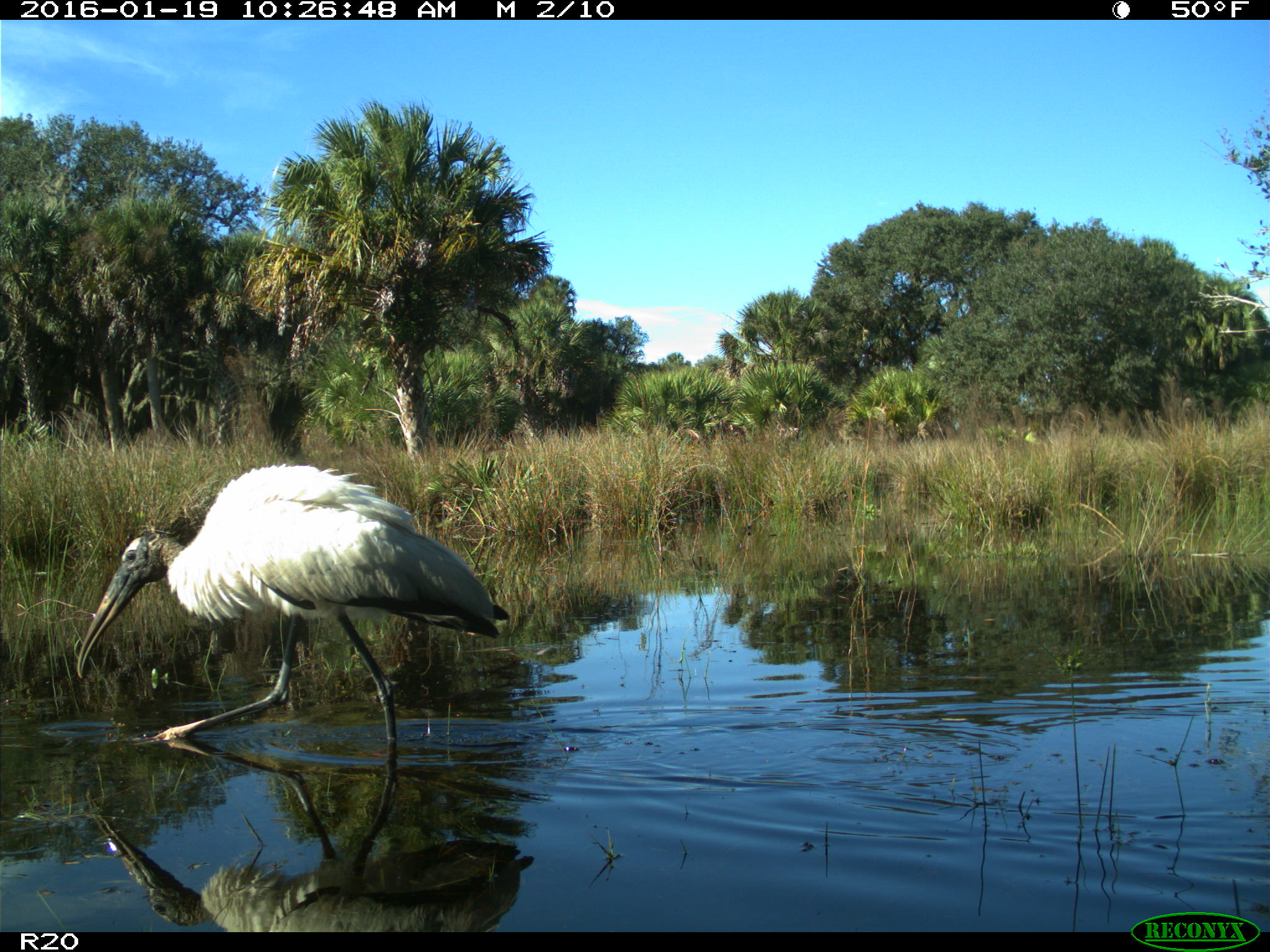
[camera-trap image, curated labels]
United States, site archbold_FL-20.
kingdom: Animalia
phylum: Chordata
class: Aves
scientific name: Aves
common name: birds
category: unidentified bird